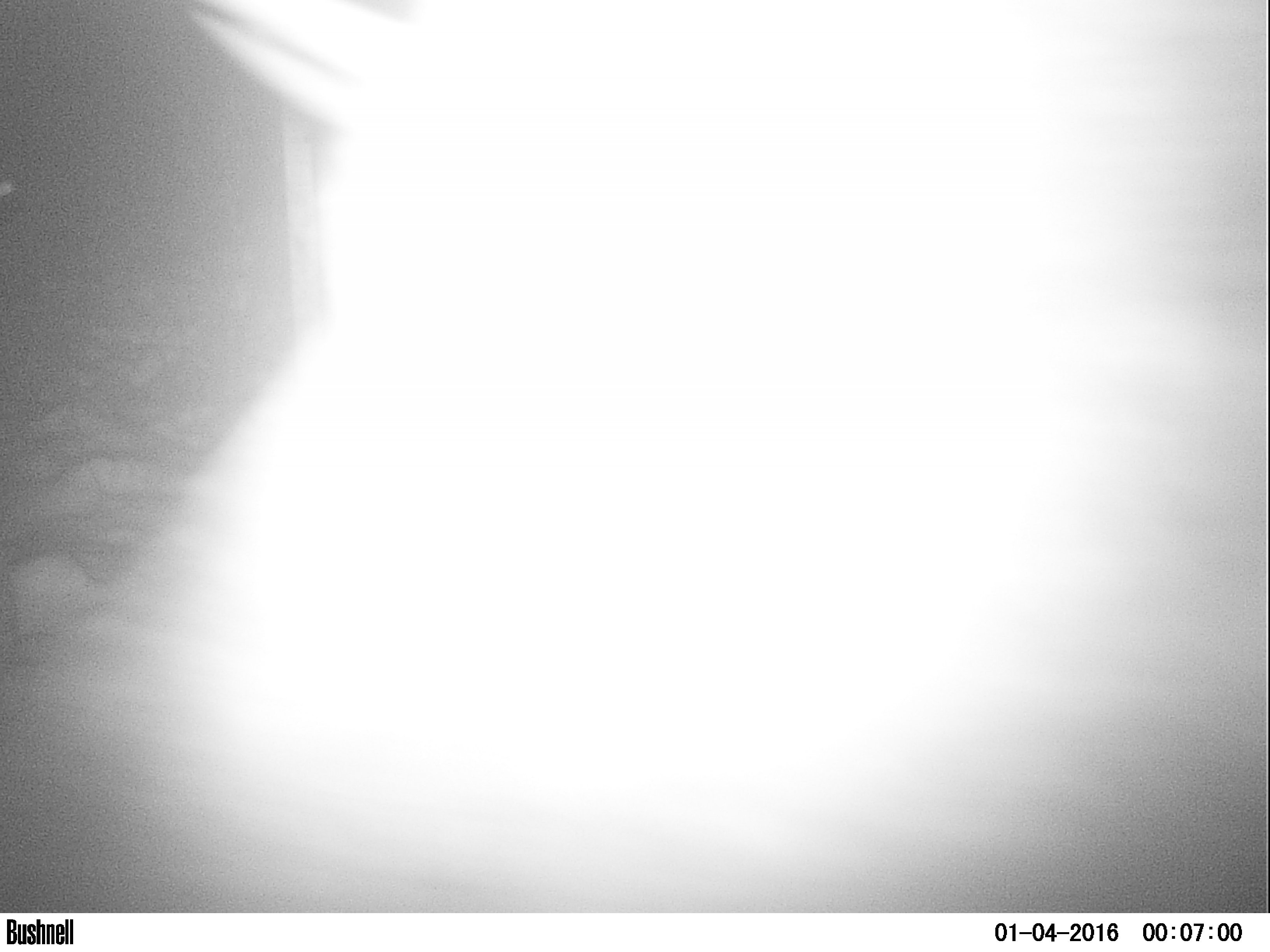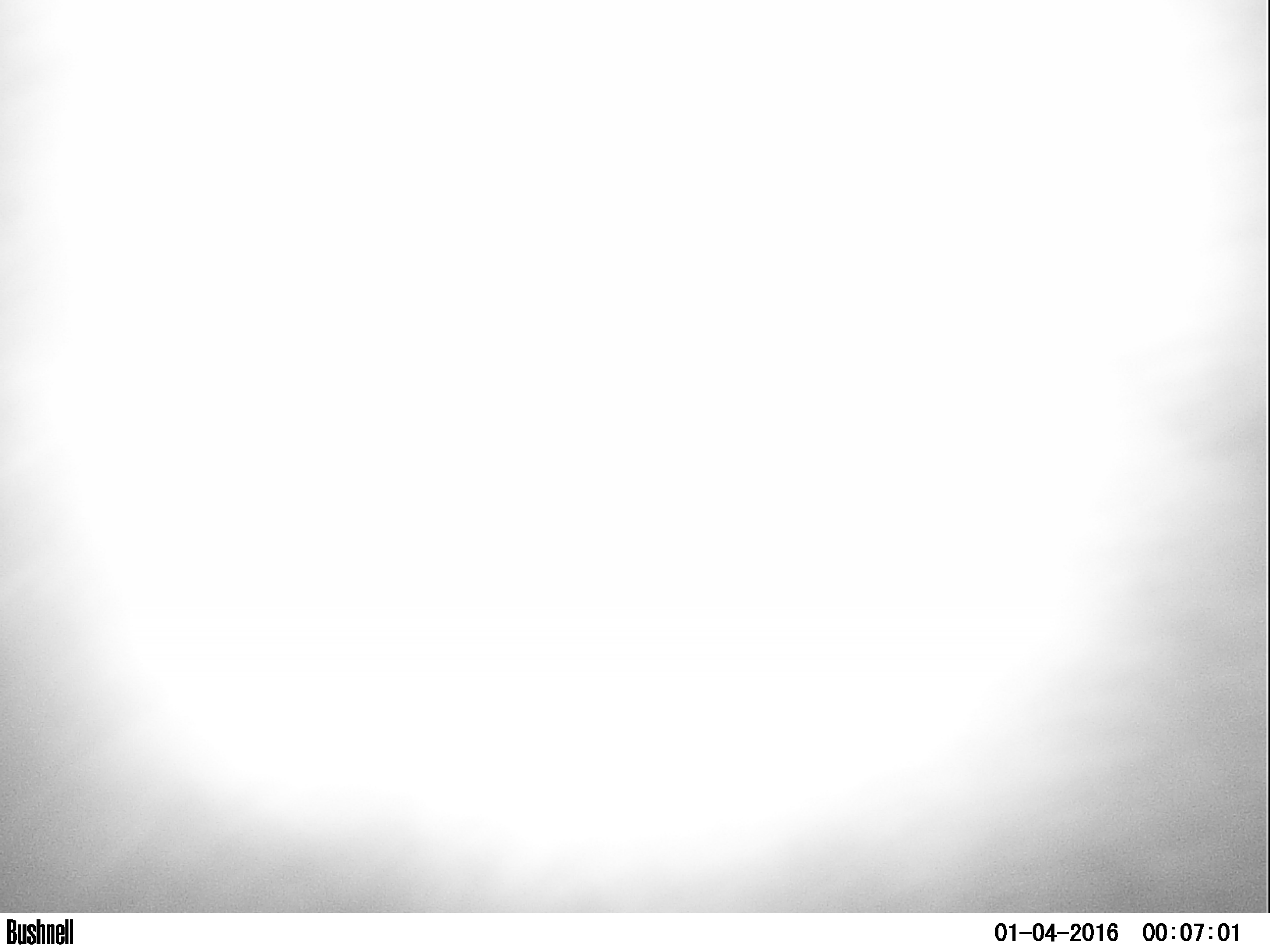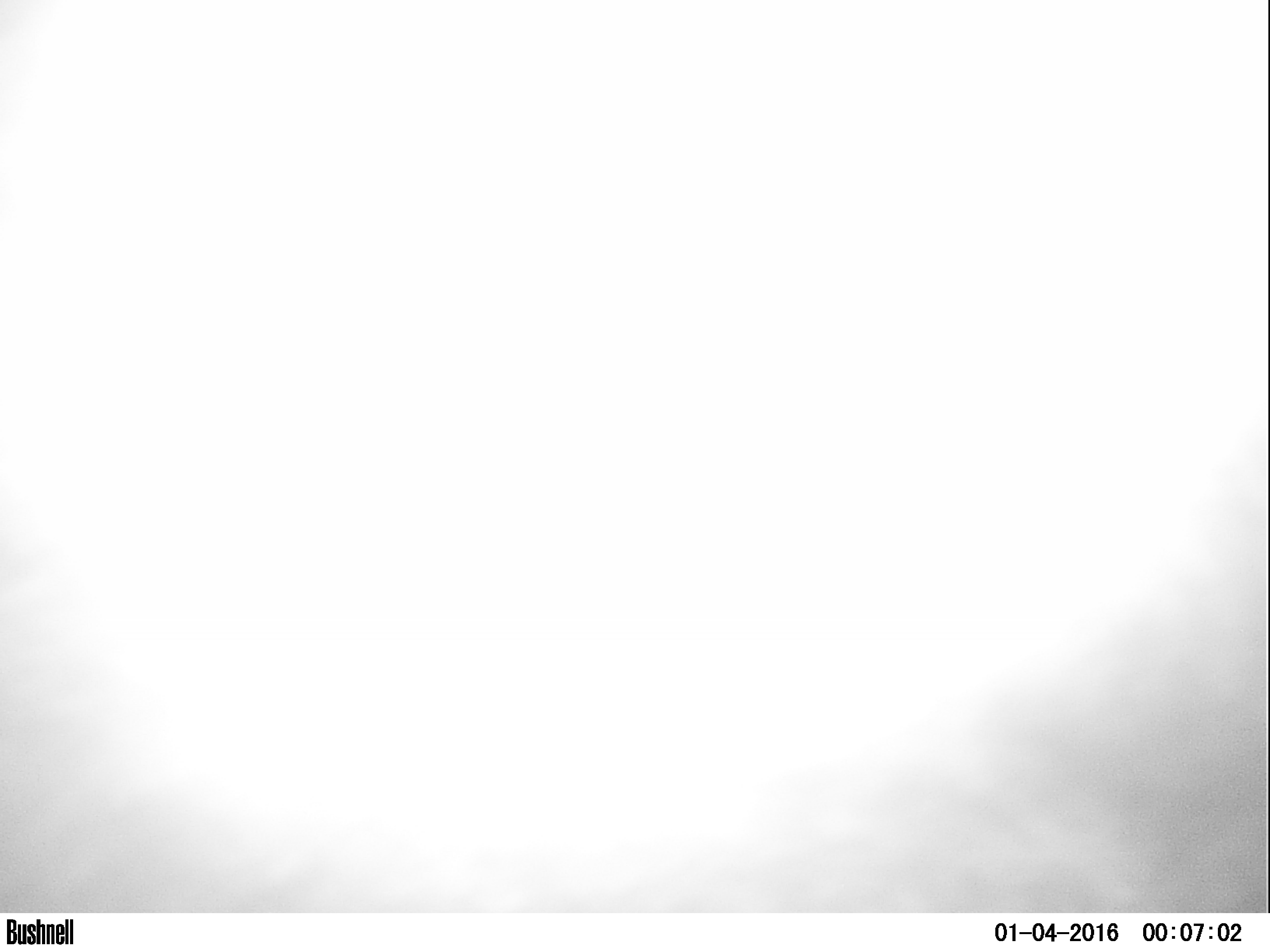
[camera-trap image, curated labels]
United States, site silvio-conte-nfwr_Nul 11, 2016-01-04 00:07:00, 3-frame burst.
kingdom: Animalia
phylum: Chordata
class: Mammalia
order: Artiodactyla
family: Cervidae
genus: Alces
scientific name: Alces alces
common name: moose